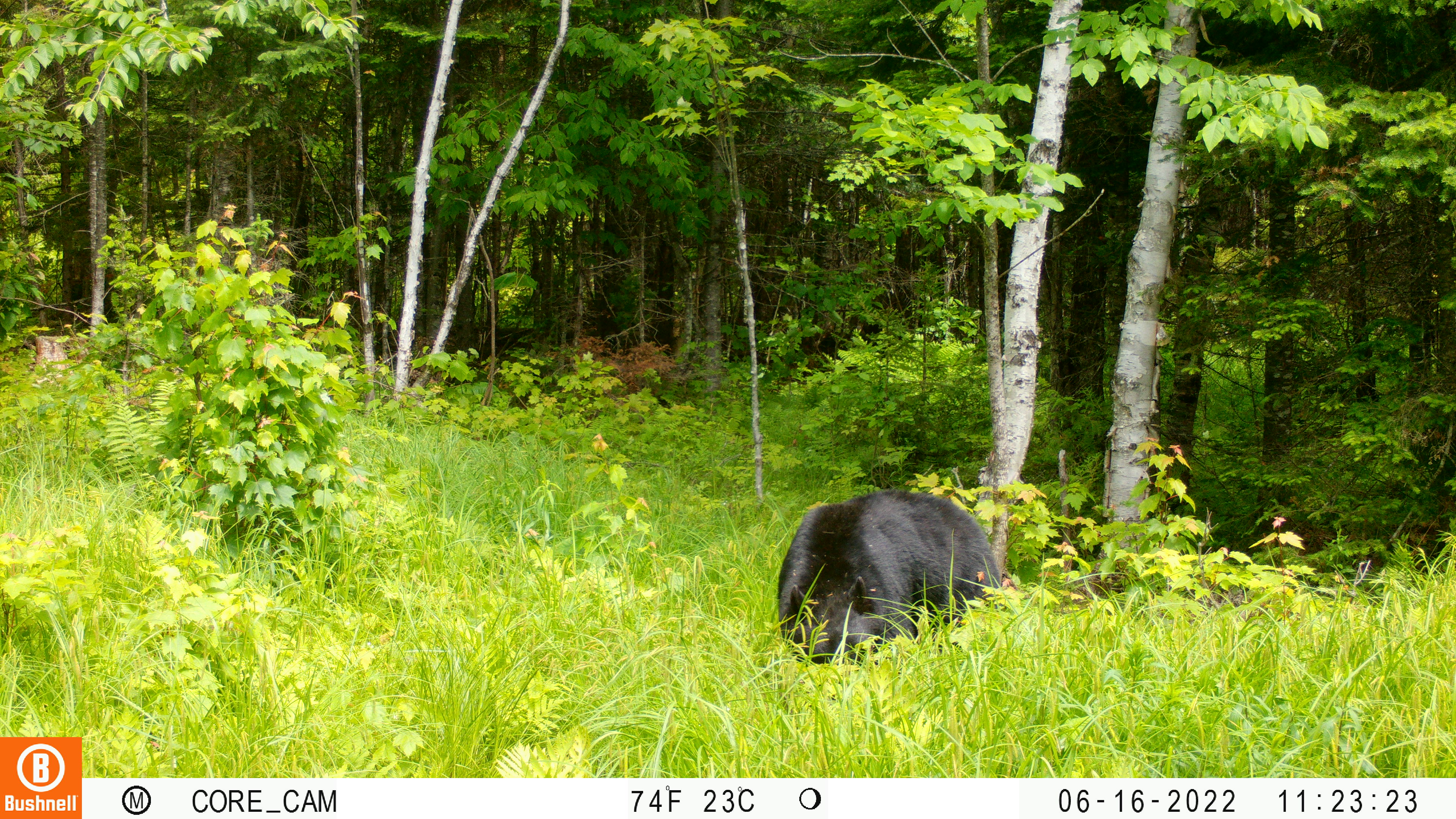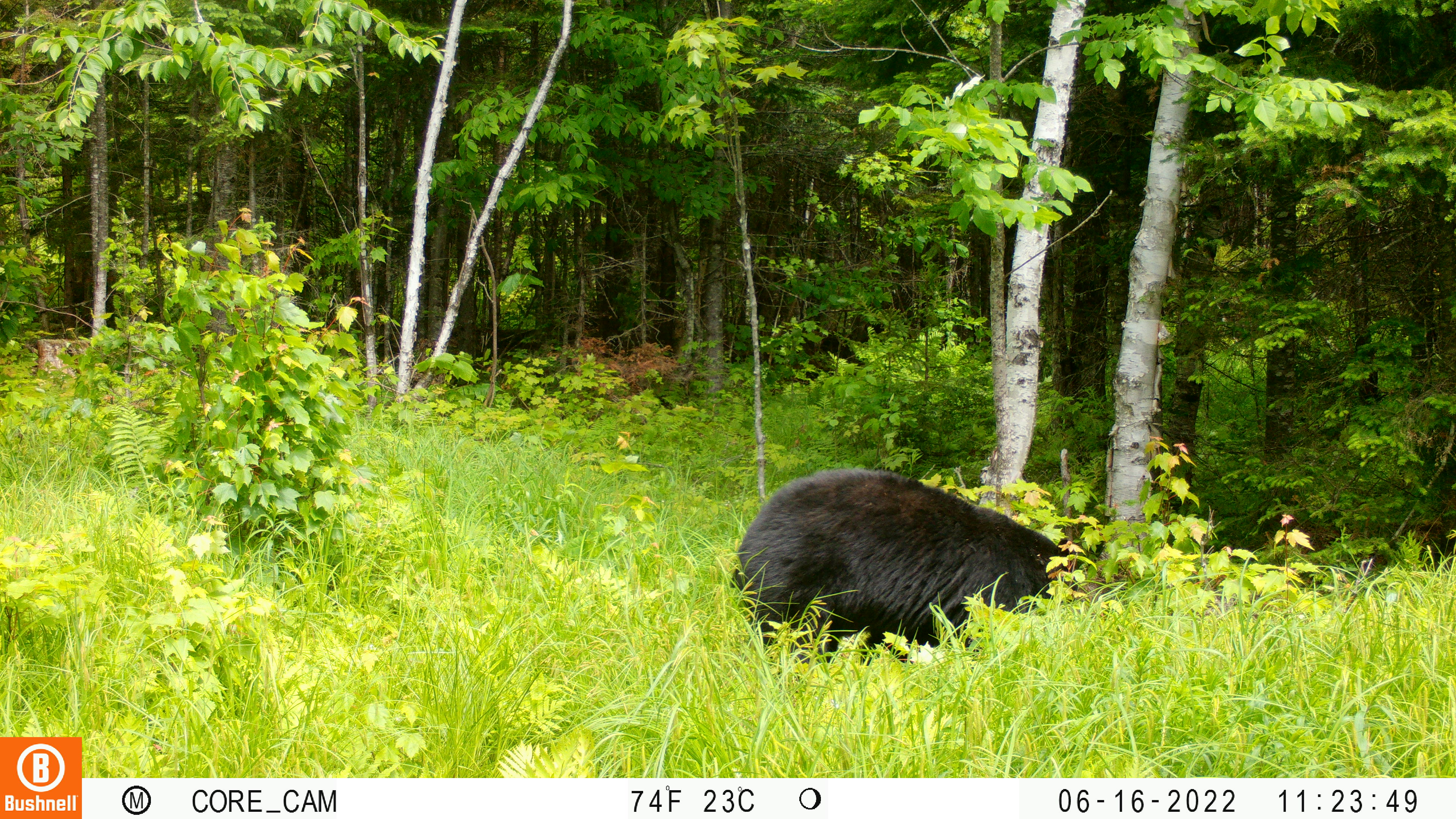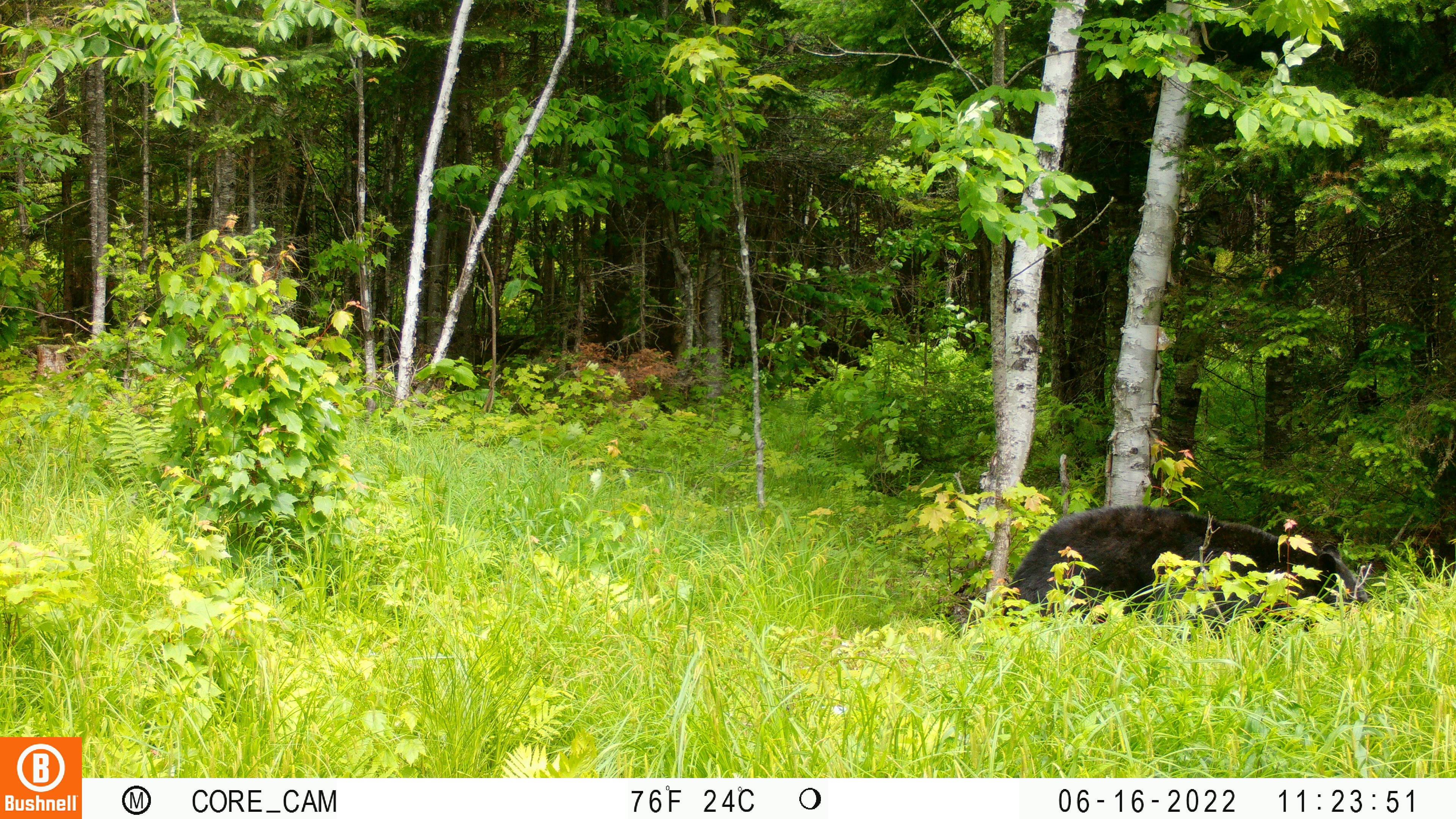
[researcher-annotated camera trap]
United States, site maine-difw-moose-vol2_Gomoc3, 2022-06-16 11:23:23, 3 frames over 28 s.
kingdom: Animalia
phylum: Chordata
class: Mammalia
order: Carnivora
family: Ursidae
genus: Ursus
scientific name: Ursus americanus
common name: black bear